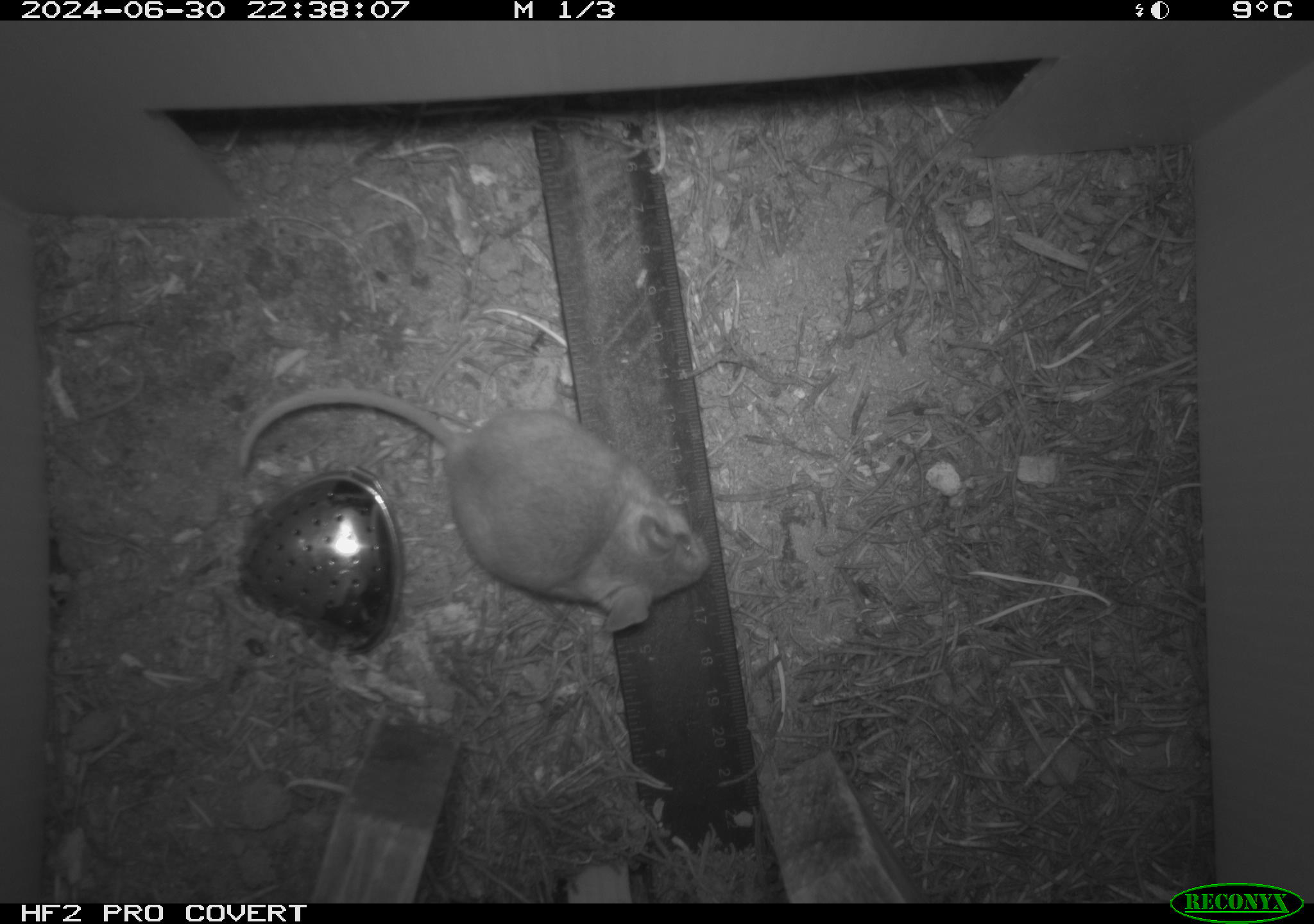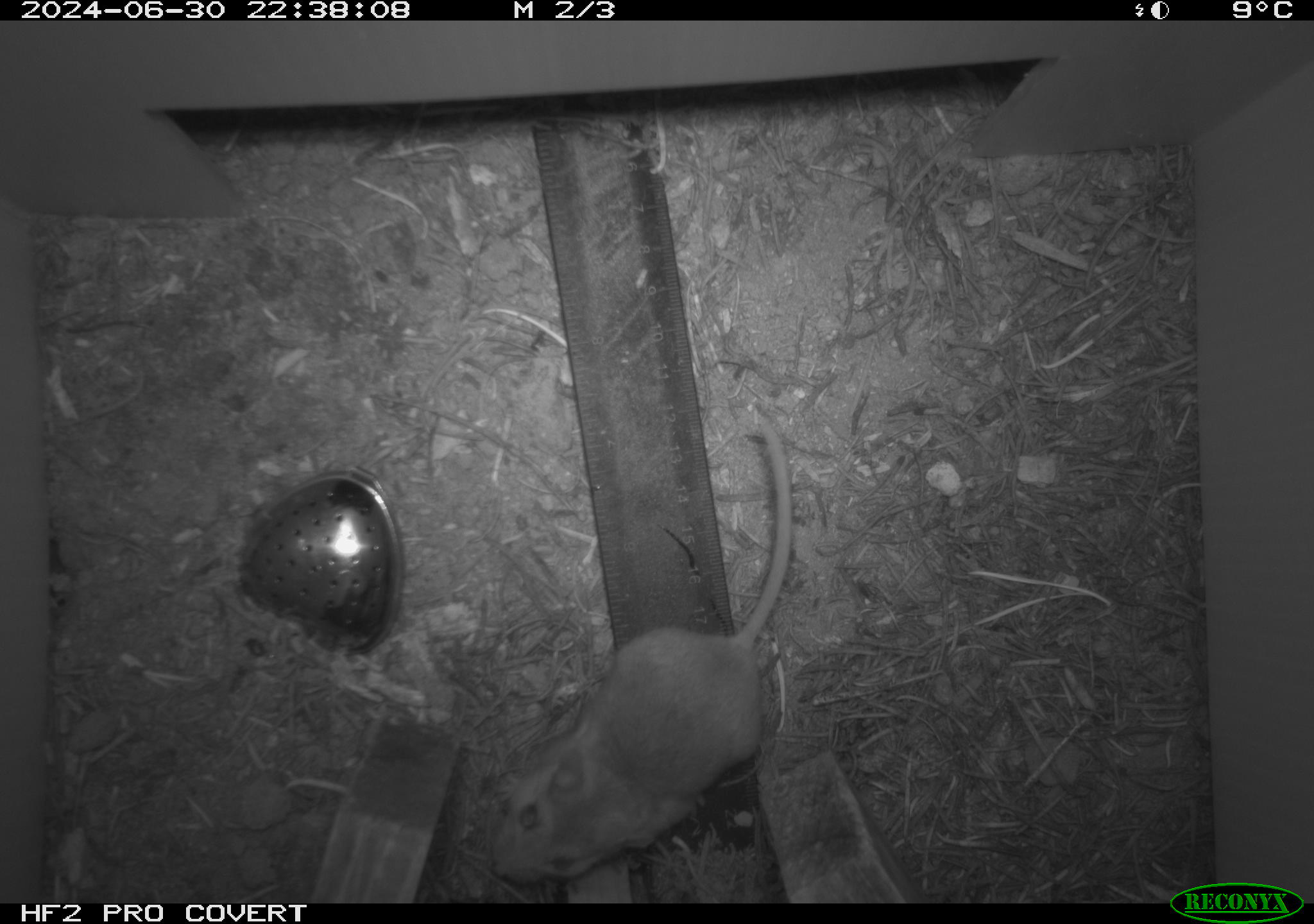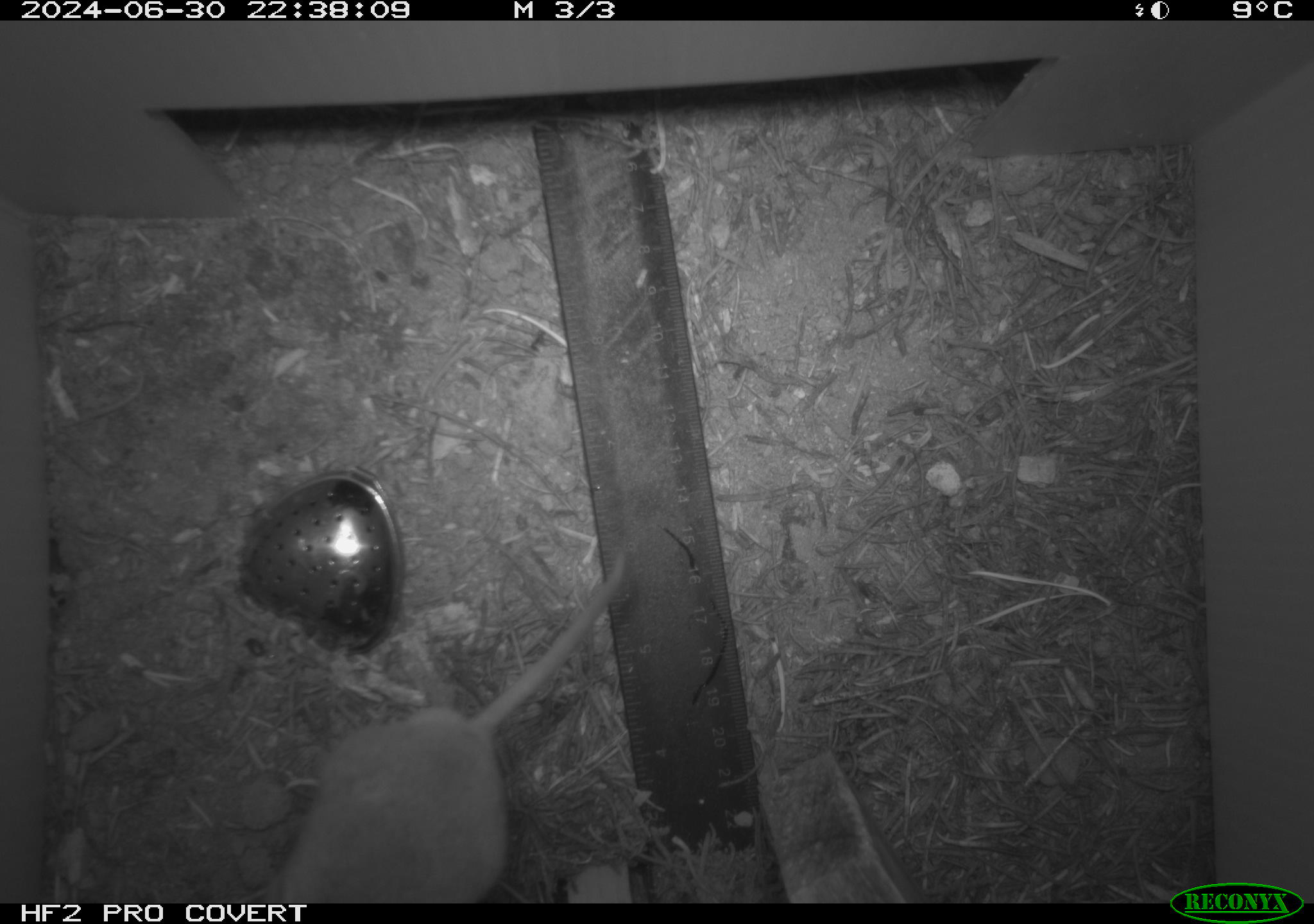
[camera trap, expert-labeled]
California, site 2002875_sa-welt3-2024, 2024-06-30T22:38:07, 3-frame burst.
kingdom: Animalia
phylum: Chordata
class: Mammalia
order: Rodentia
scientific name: Rodentia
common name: mouse species